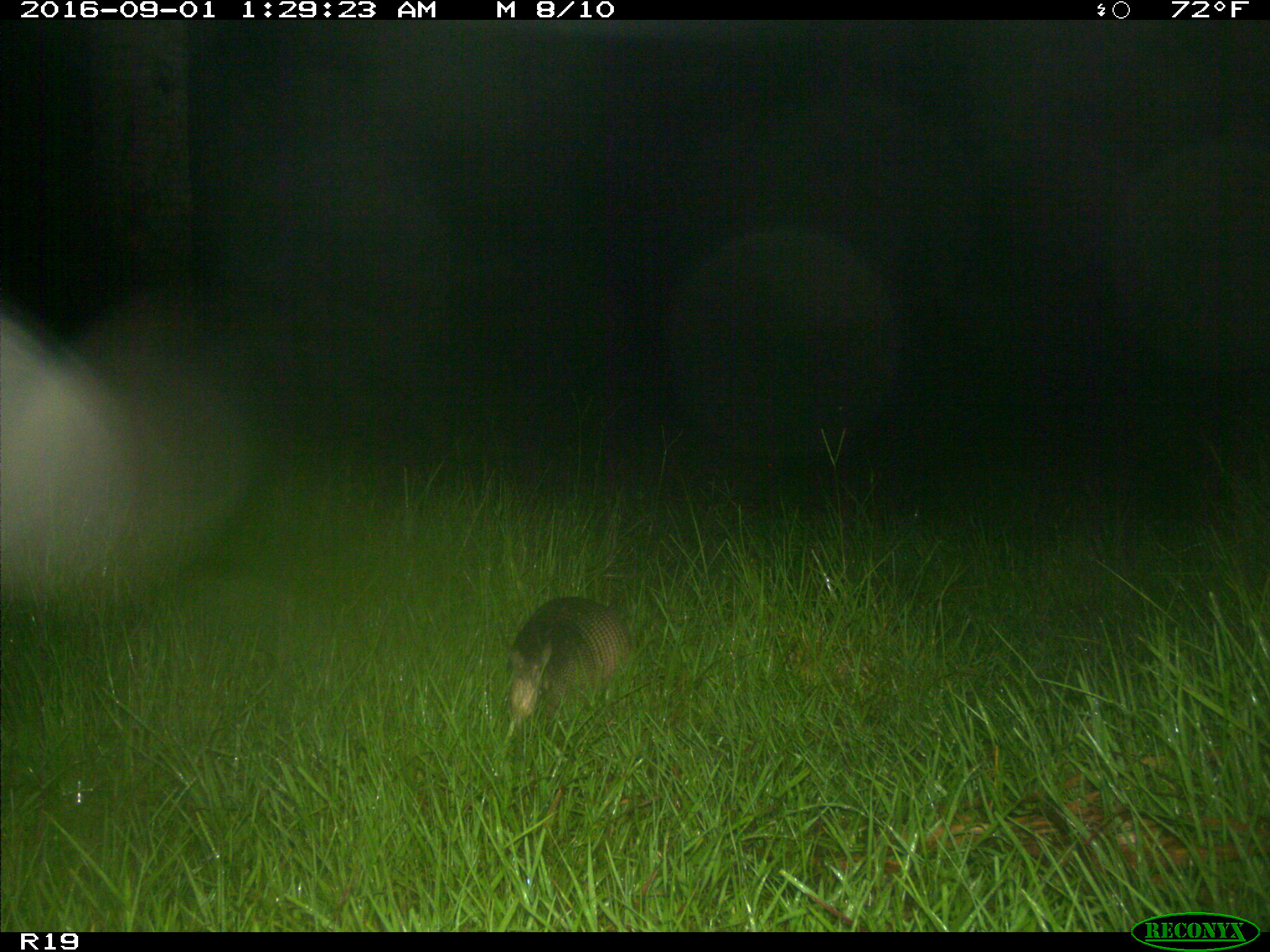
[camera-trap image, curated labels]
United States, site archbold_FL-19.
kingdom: Animalia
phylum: Chordata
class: Mammalia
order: Cingulata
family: Dasypodidae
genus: Dasypus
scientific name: Dasypus novemcinctus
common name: nine-banded armadillo